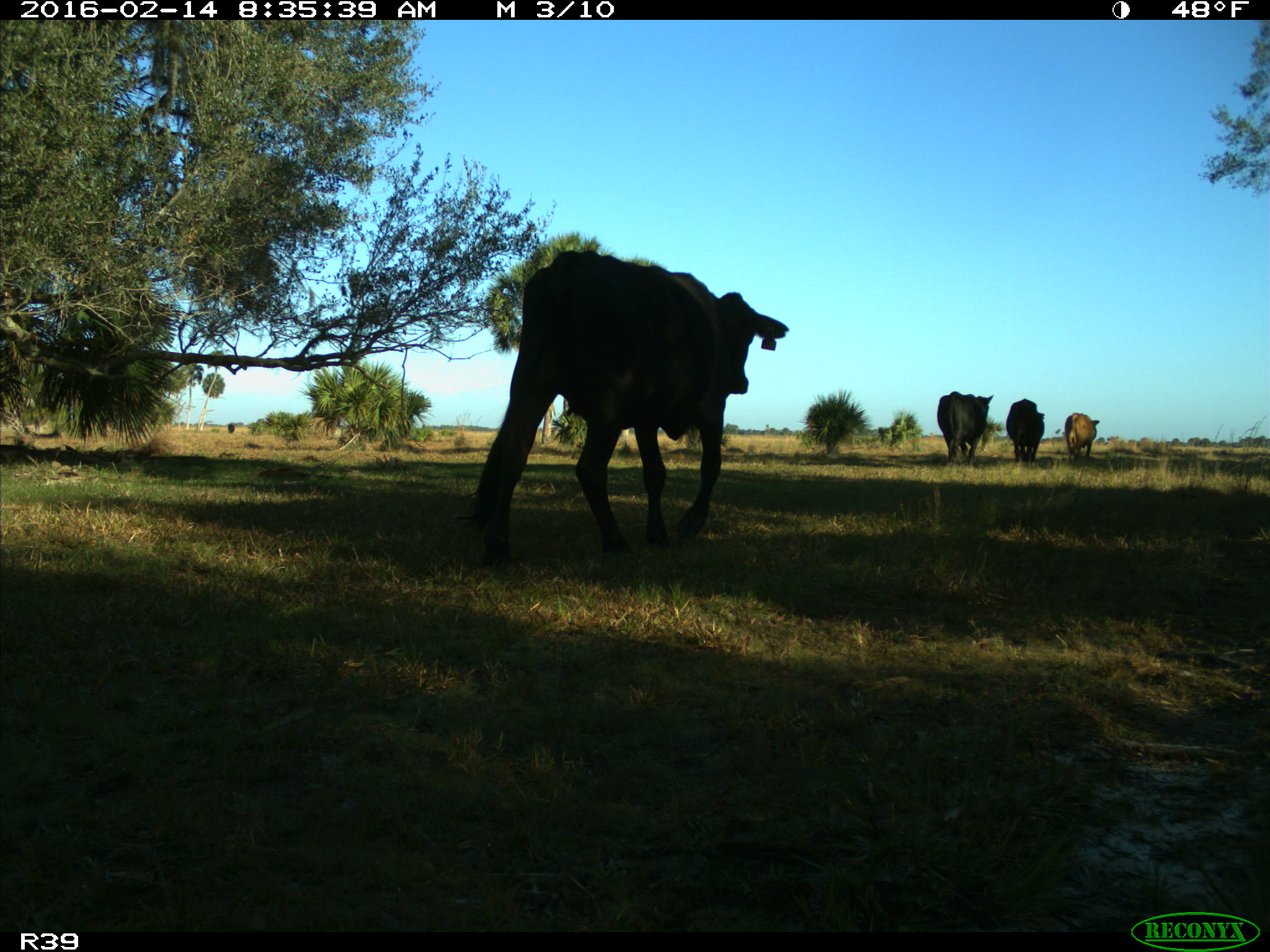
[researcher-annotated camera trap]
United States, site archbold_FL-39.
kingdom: Animalia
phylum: Chordata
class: Mammalia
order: Artiodactyla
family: Bovidae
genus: Bos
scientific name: Bos taurus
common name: domestic cow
Bos taurus (domestic cow).